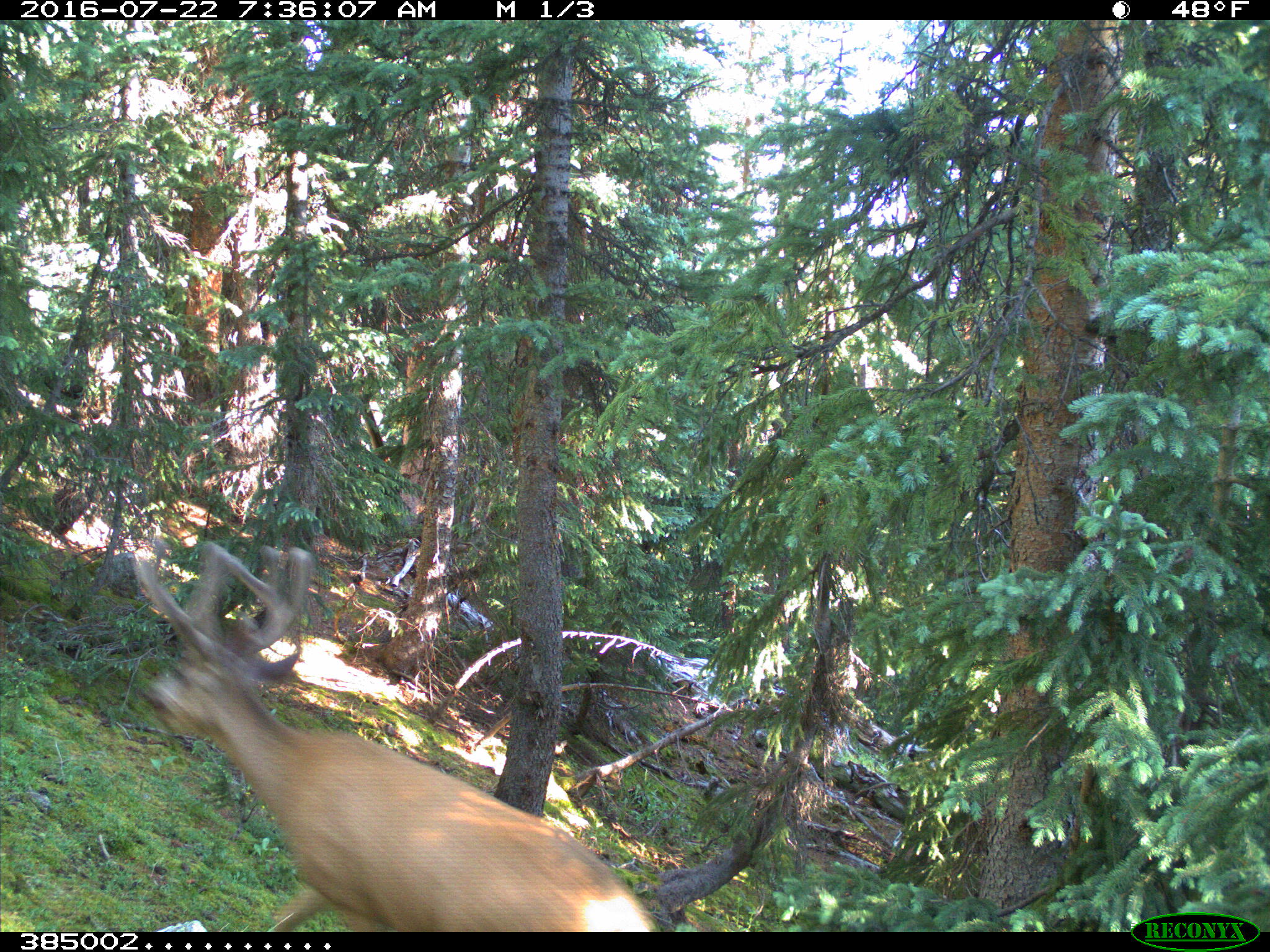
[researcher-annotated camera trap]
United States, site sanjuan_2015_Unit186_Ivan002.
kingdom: Animalia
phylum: Chordata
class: Mammalia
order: Artiodactyla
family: Cervidae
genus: Odocoileus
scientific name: Odocoileus hemionus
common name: mule deer